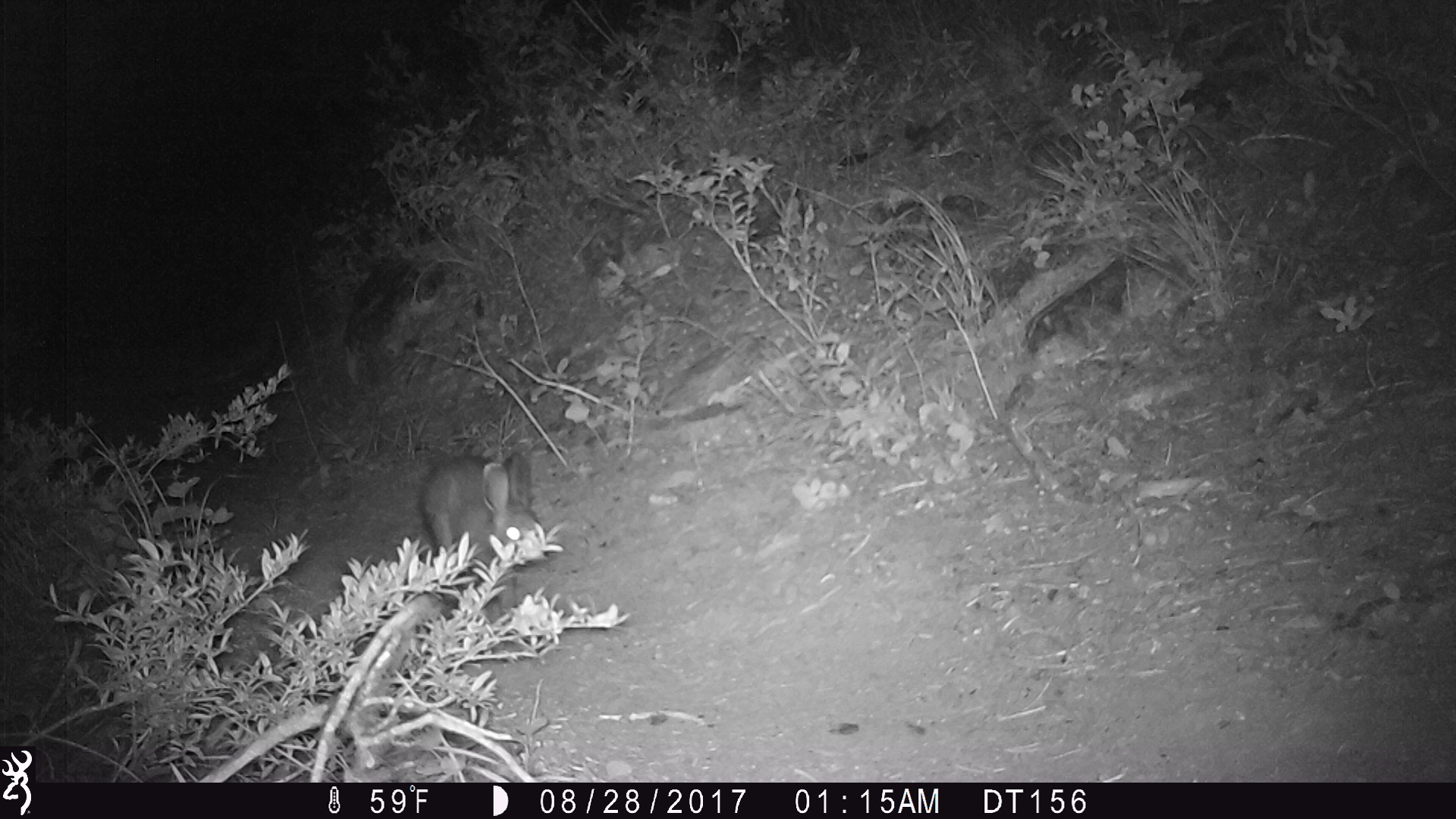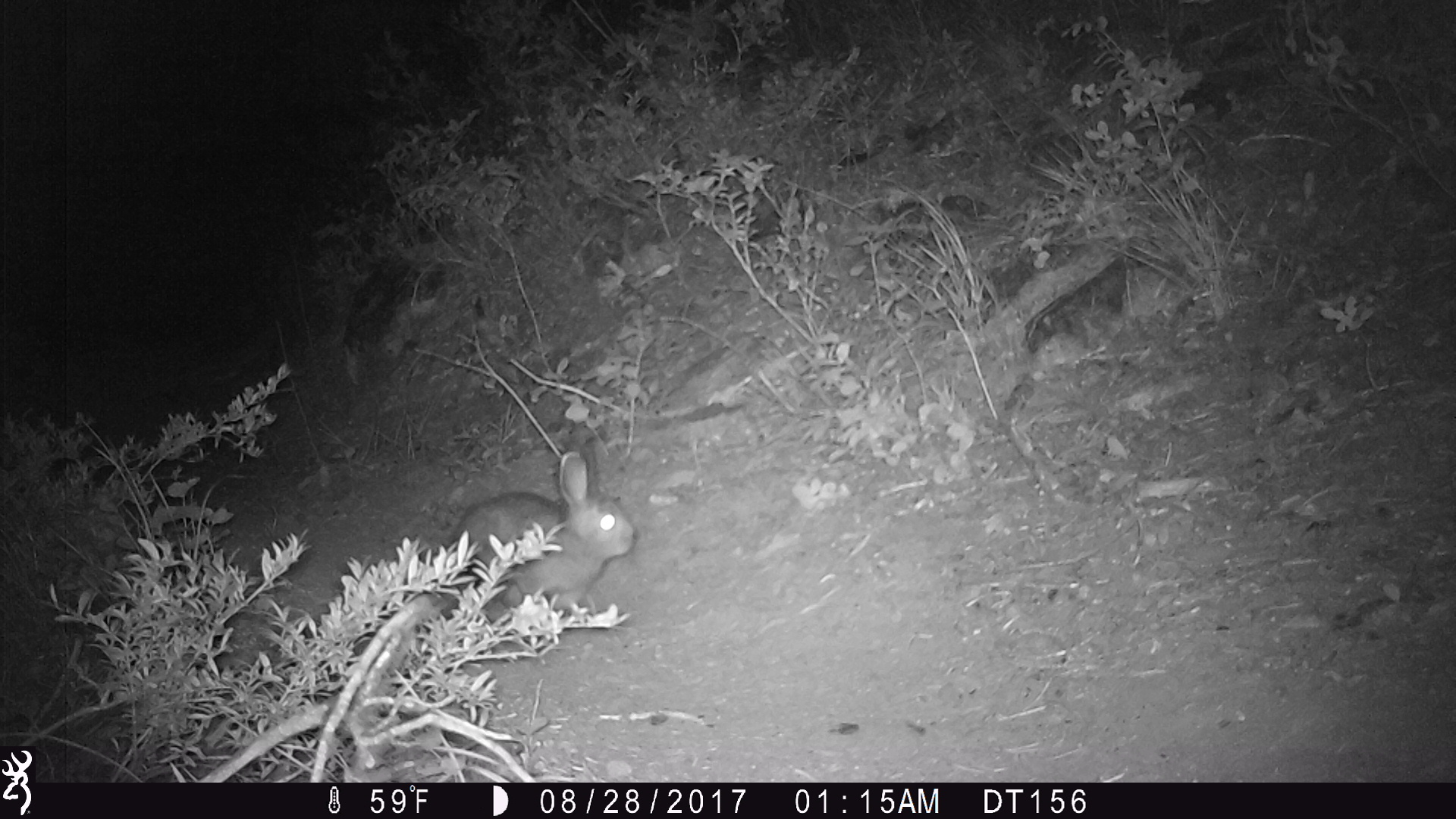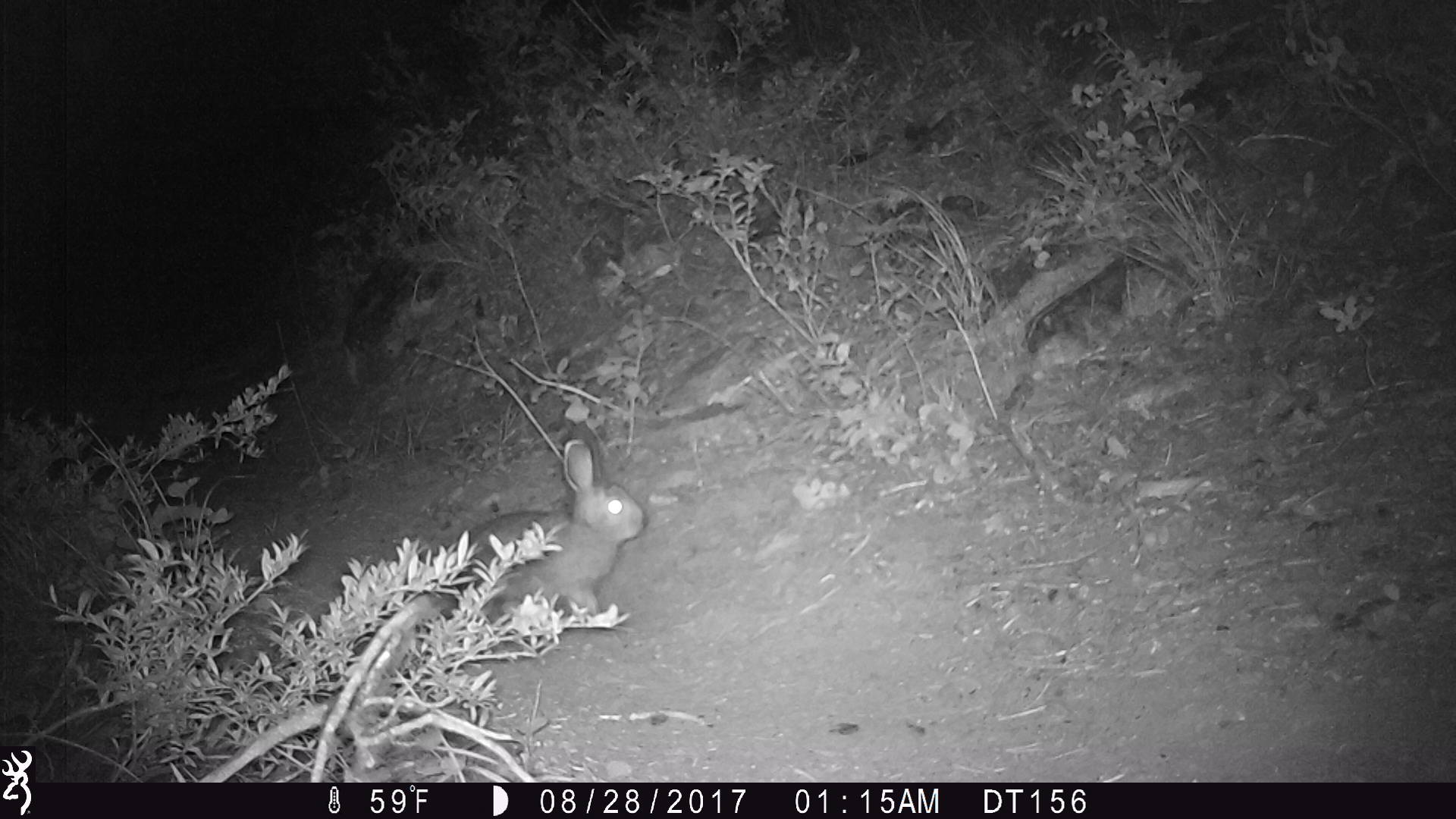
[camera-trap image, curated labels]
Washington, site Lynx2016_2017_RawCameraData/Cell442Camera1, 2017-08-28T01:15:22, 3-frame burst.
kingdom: Animalia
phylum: Chordata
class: Mammalia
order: Lagomorpha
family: Leporidae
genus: Lepus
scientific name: Lepus americanus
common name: snowshoe hare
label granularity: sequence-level